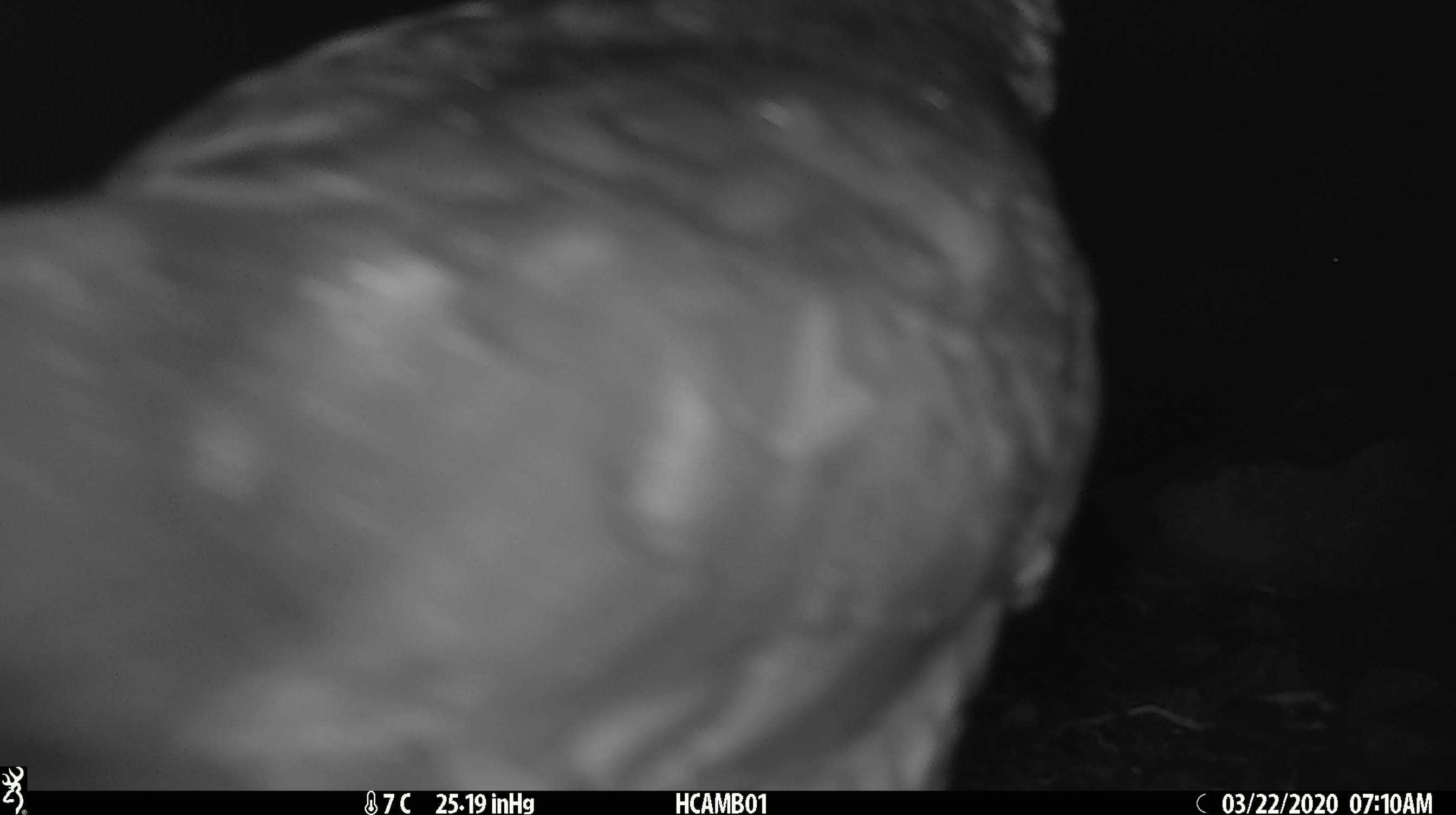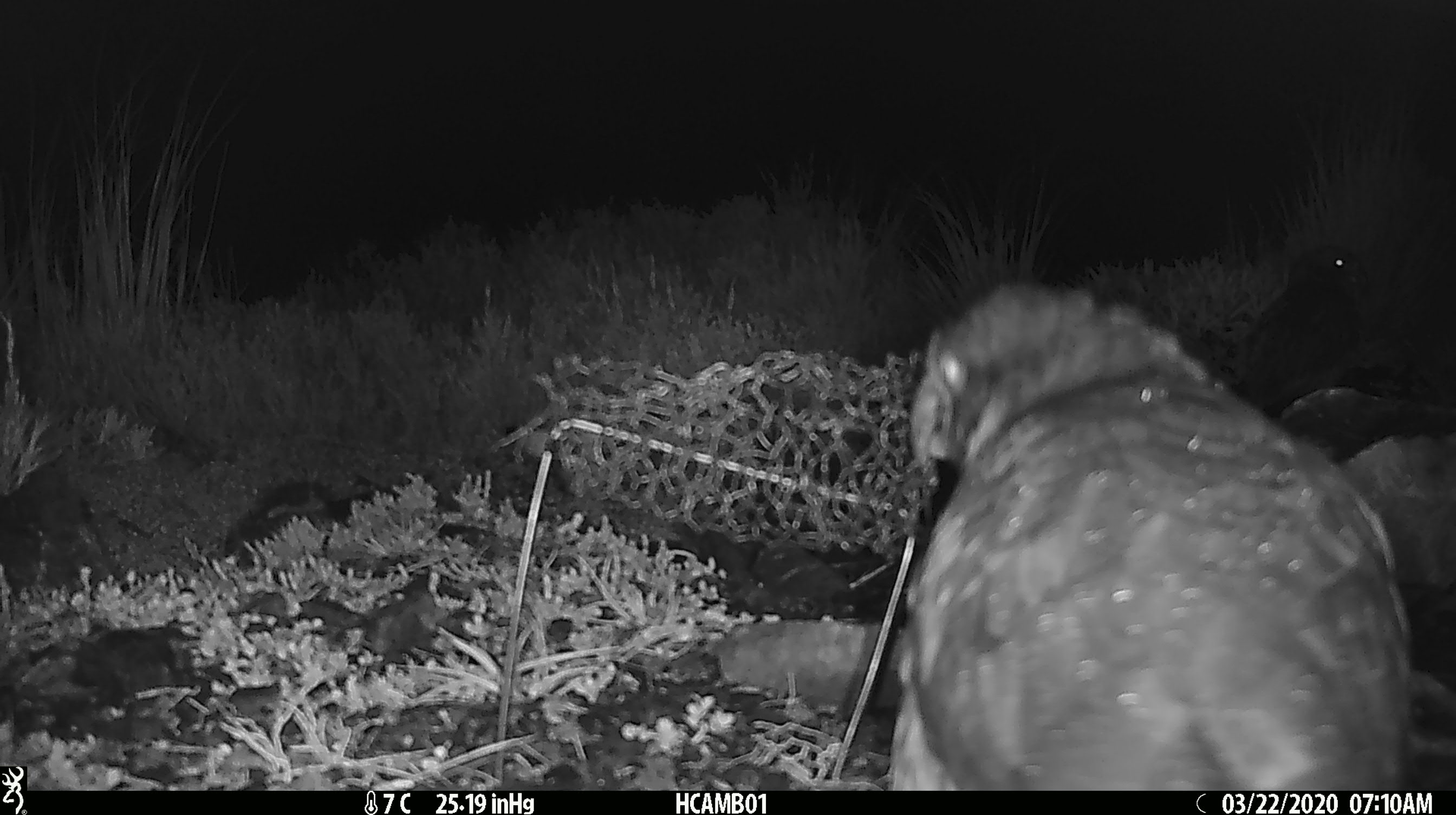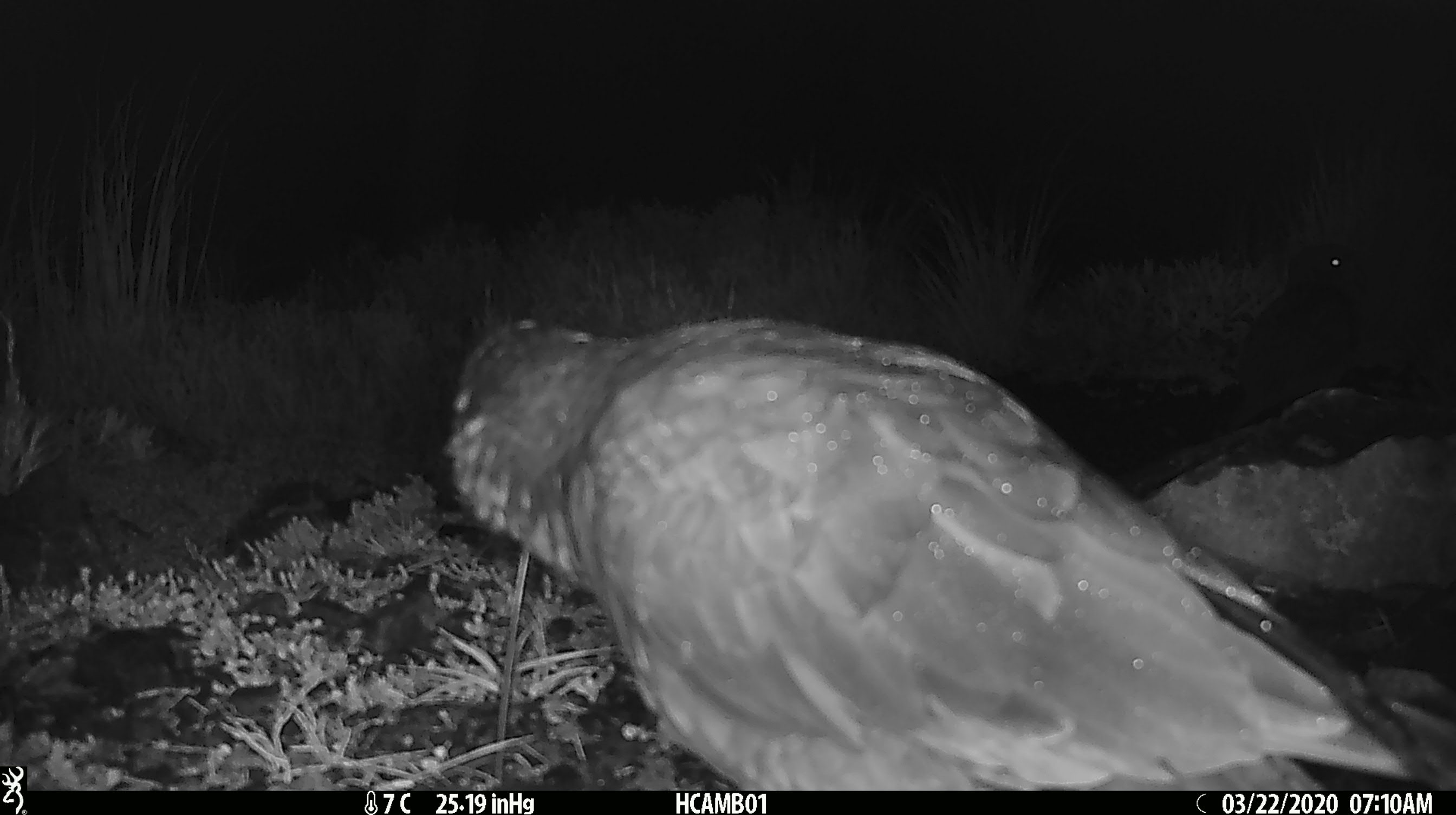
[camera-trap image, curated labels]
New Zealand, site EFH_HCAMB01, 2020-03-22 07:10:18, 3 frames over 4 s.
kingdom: Animalia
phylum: Chordata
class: Aves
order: Psittaciformes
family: Strigopidae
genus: Nestor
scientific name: Nestor notabilis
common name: kea